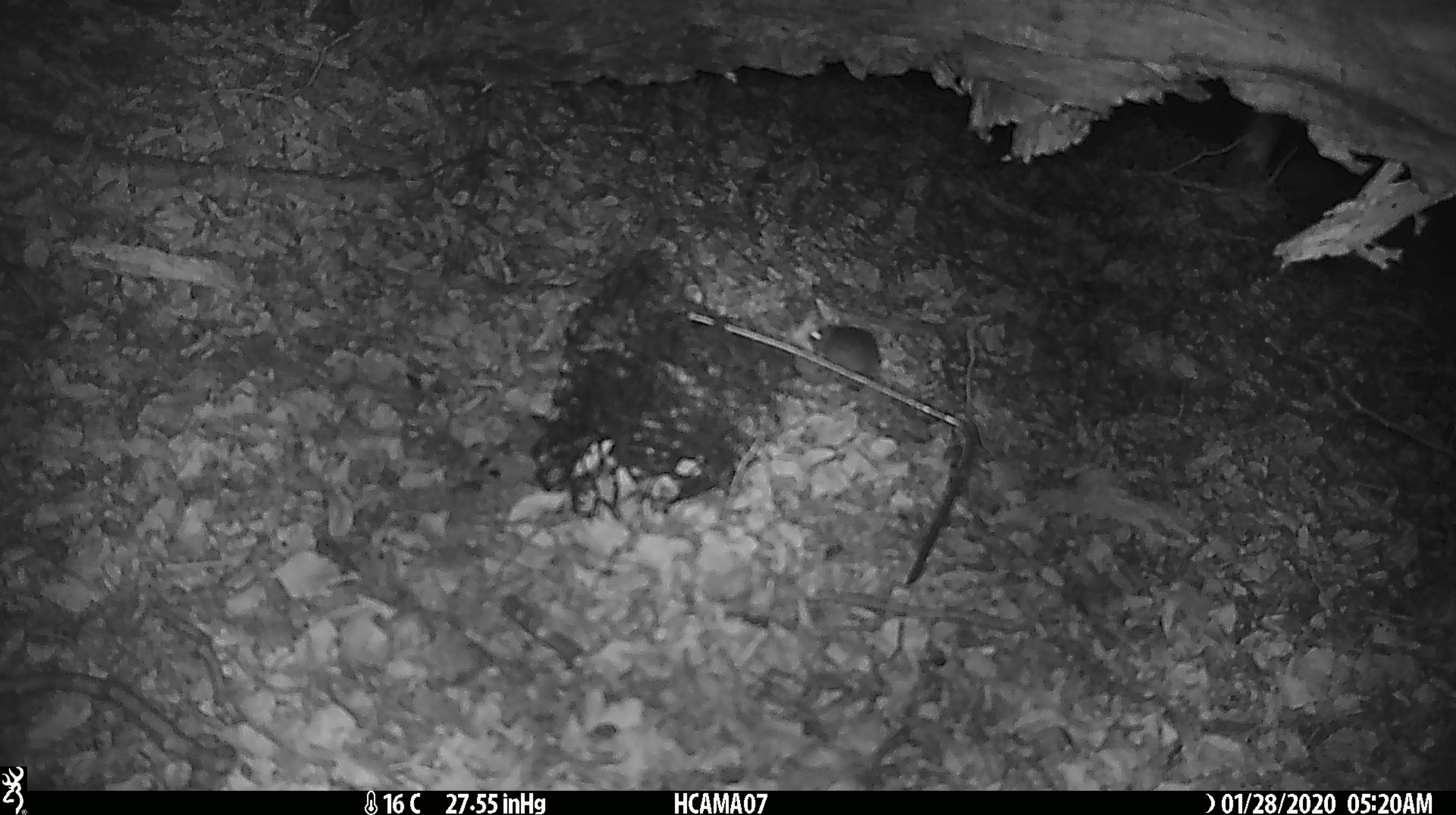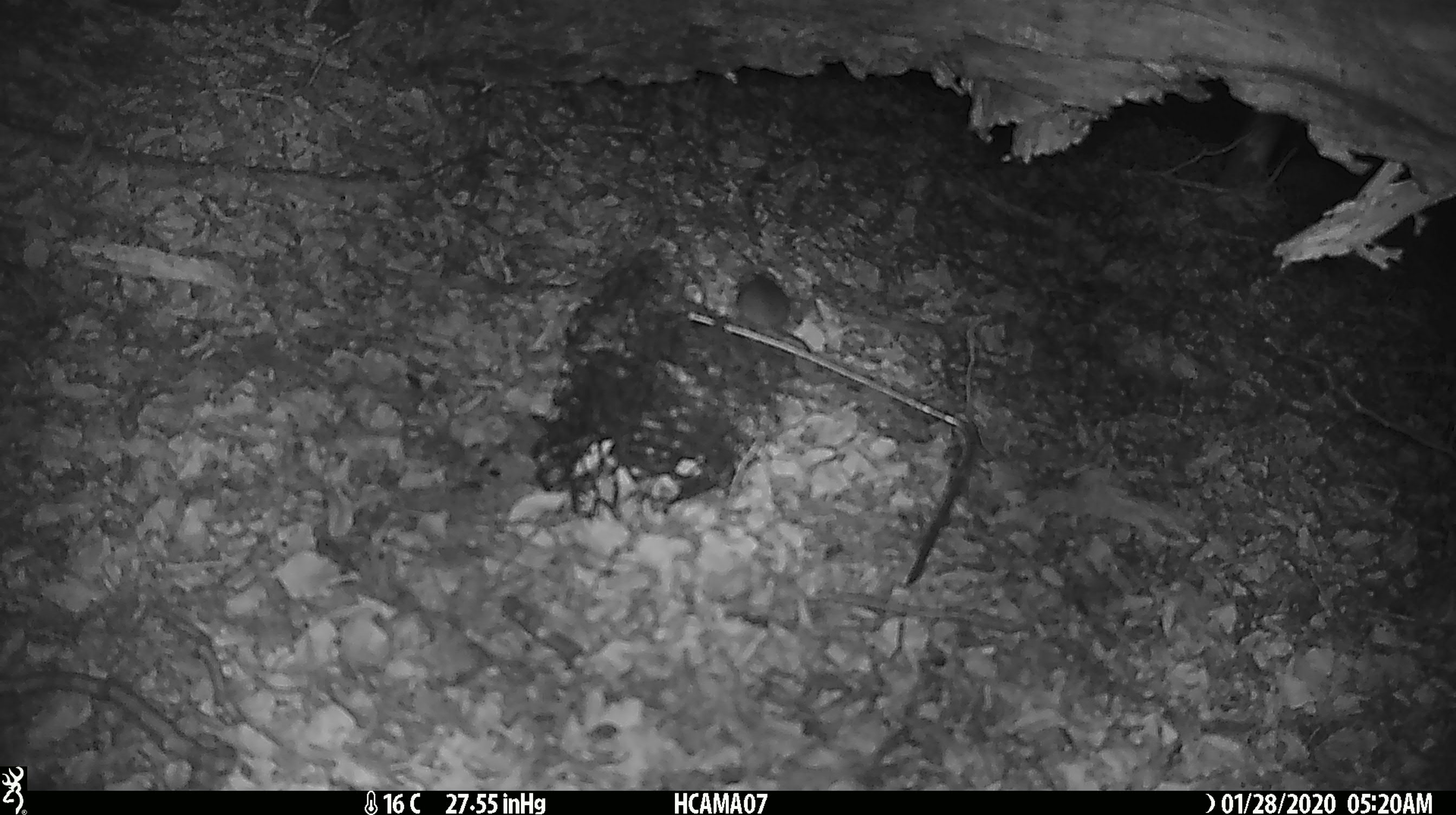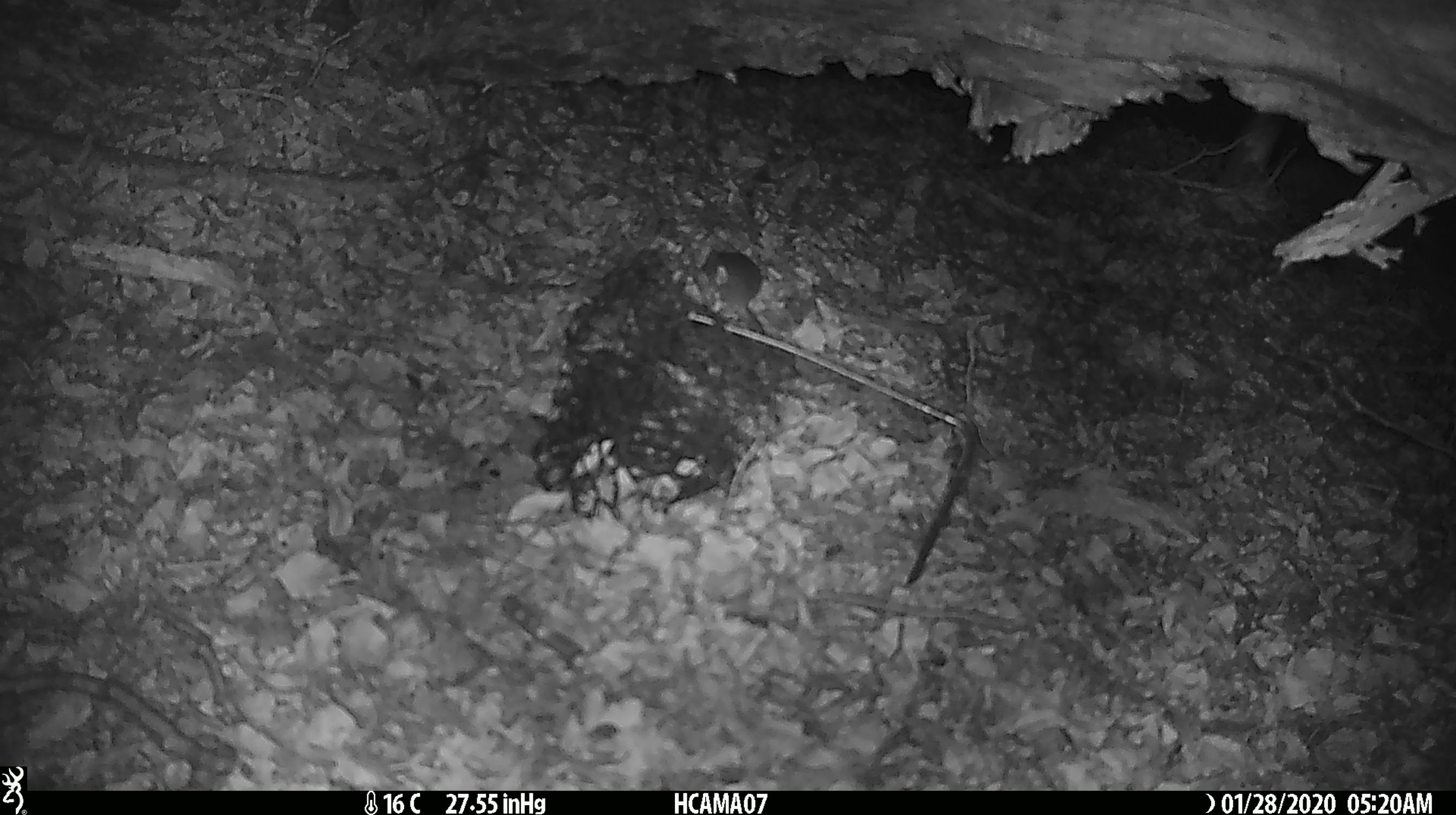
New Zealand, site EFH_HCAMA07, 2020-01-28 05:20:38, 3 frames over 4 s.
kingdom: Animalia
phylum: Chordata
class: Mammalia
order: Rodentia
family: Muridae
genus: Mus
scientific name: Mus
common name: mouse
Mouse (Mus).